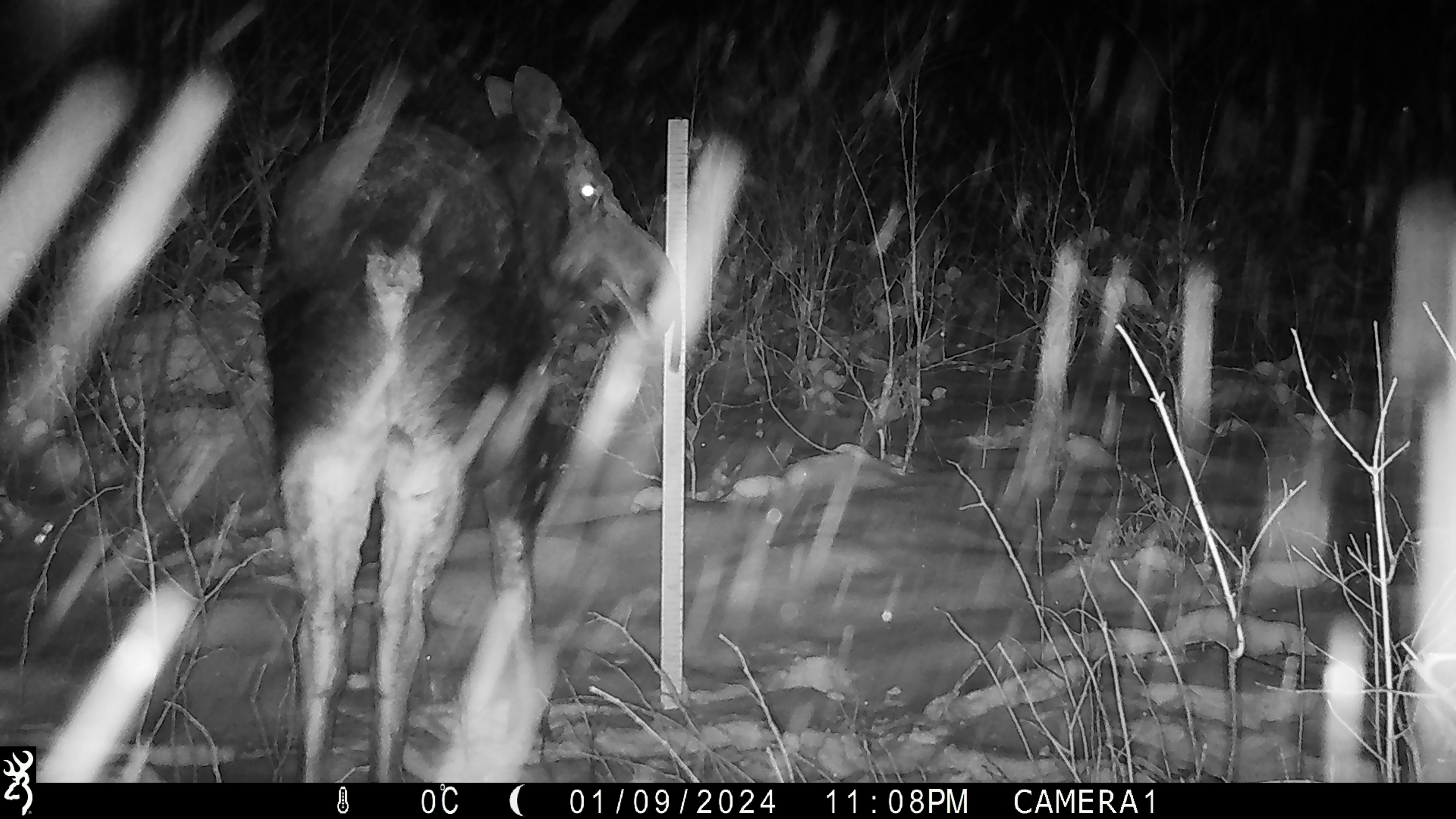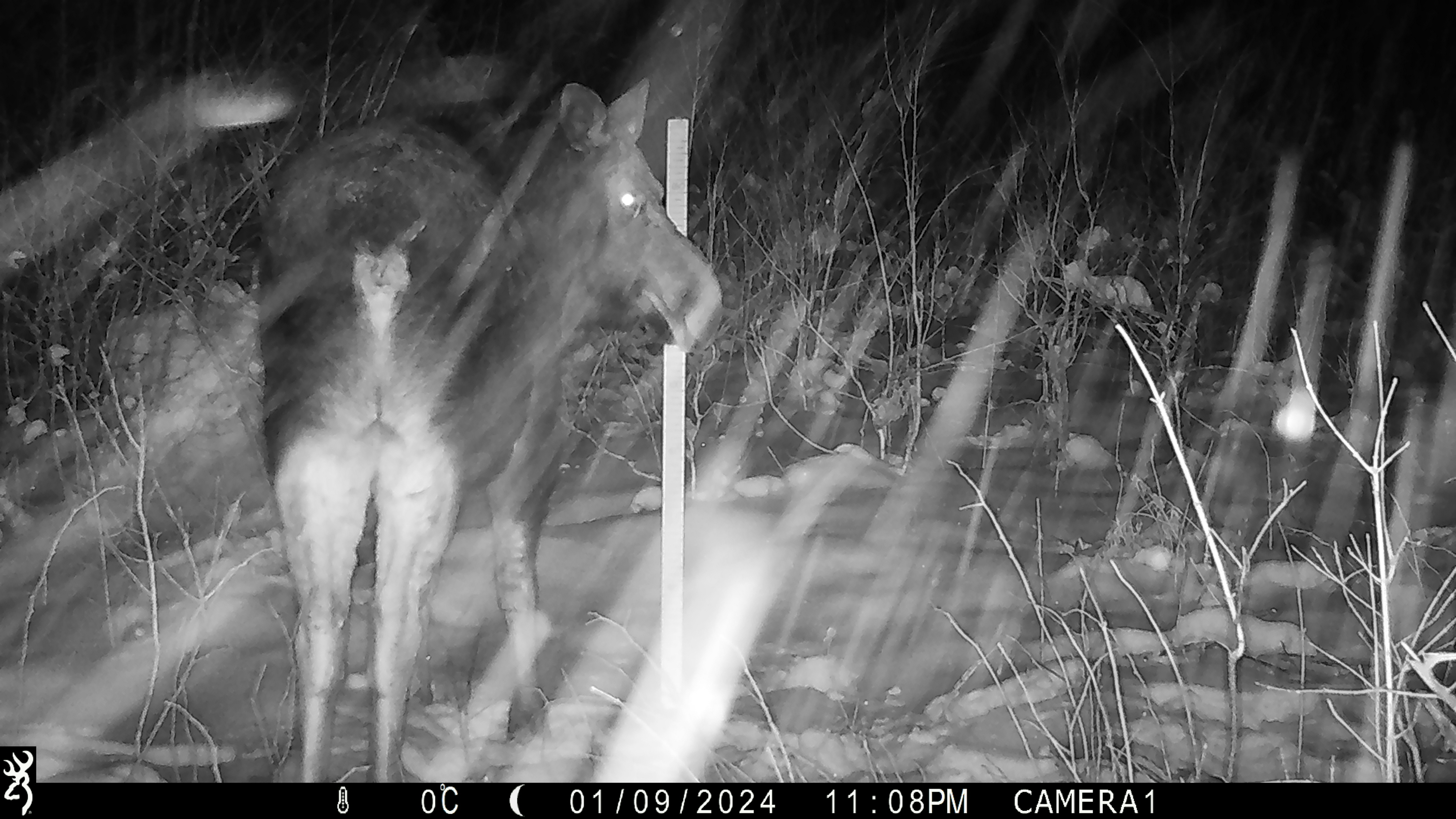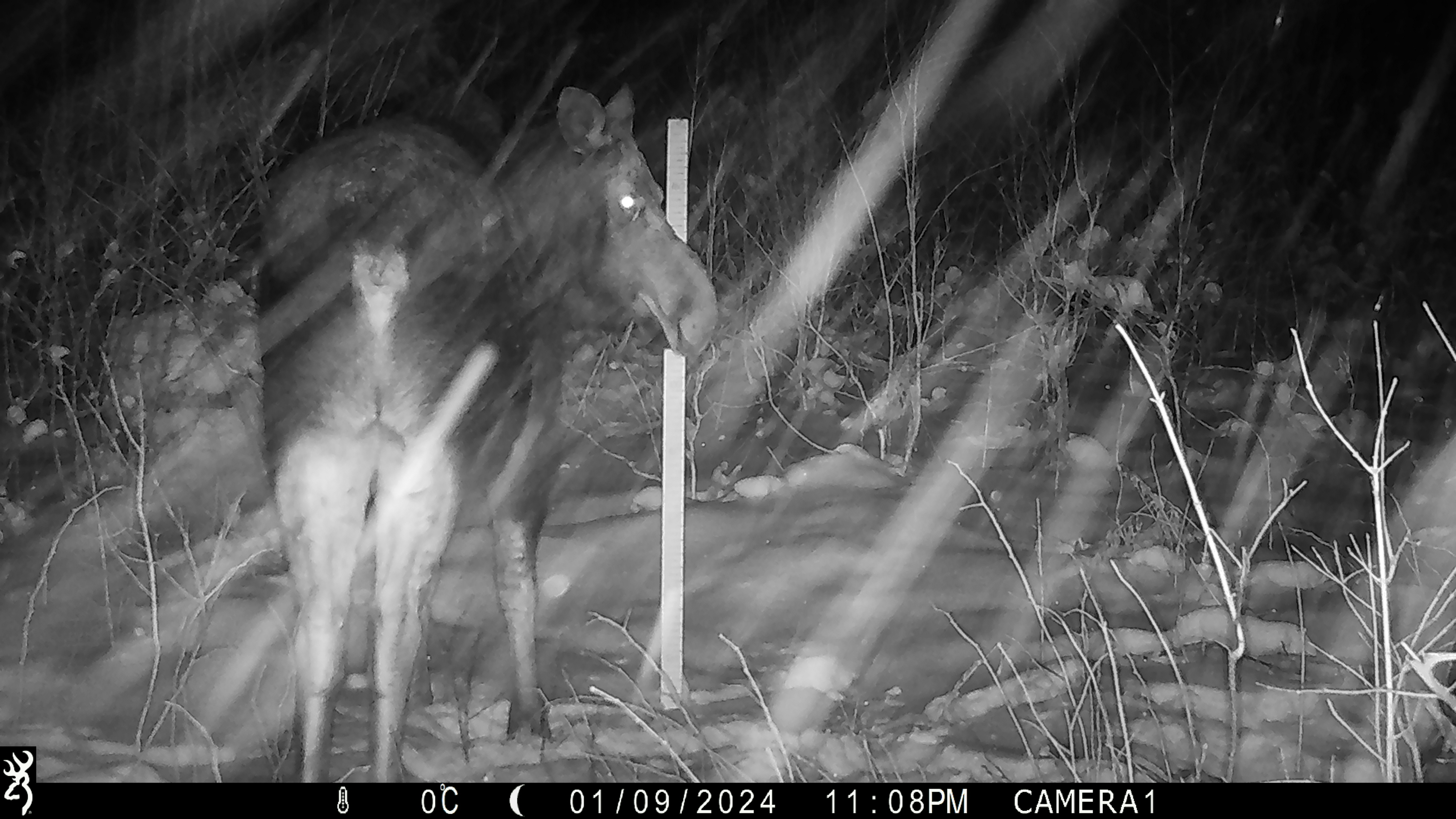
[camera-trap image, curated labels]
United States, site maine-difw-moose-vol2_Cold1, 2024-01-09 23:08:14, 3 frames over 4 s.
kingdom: Animalia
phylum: Chordata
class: Mammalia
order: Artiodactyla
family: Cervidae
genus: Alces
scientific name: Alces alces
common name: moose